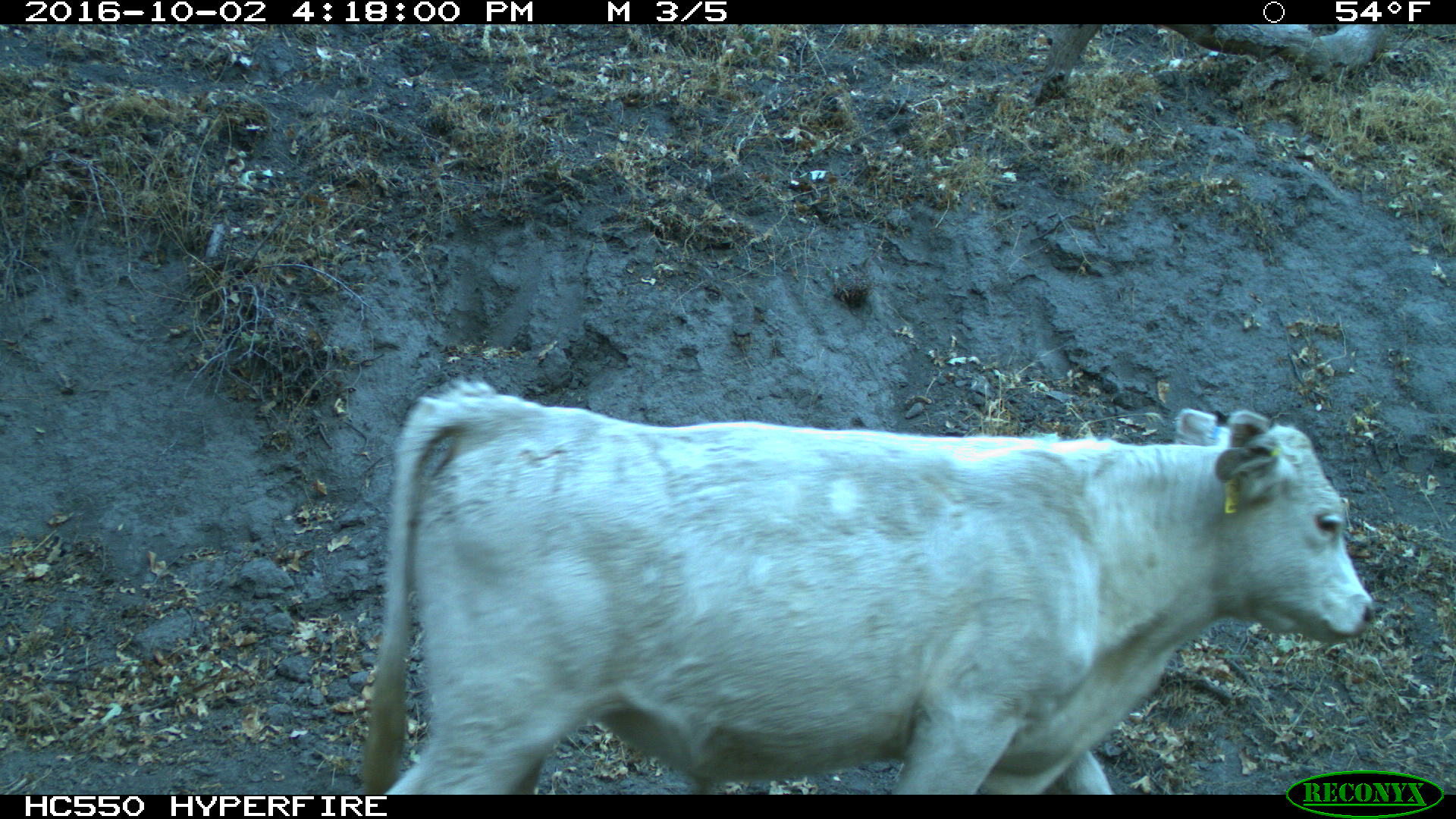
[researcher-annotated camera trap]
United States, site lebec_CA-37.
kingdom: Animalia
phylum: Chordata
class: Mammalia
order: Artiodactyla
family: Bovidae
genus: Bos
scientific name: Bos taurus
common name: domestic cow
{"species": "Bos taurus (domestic cow)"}